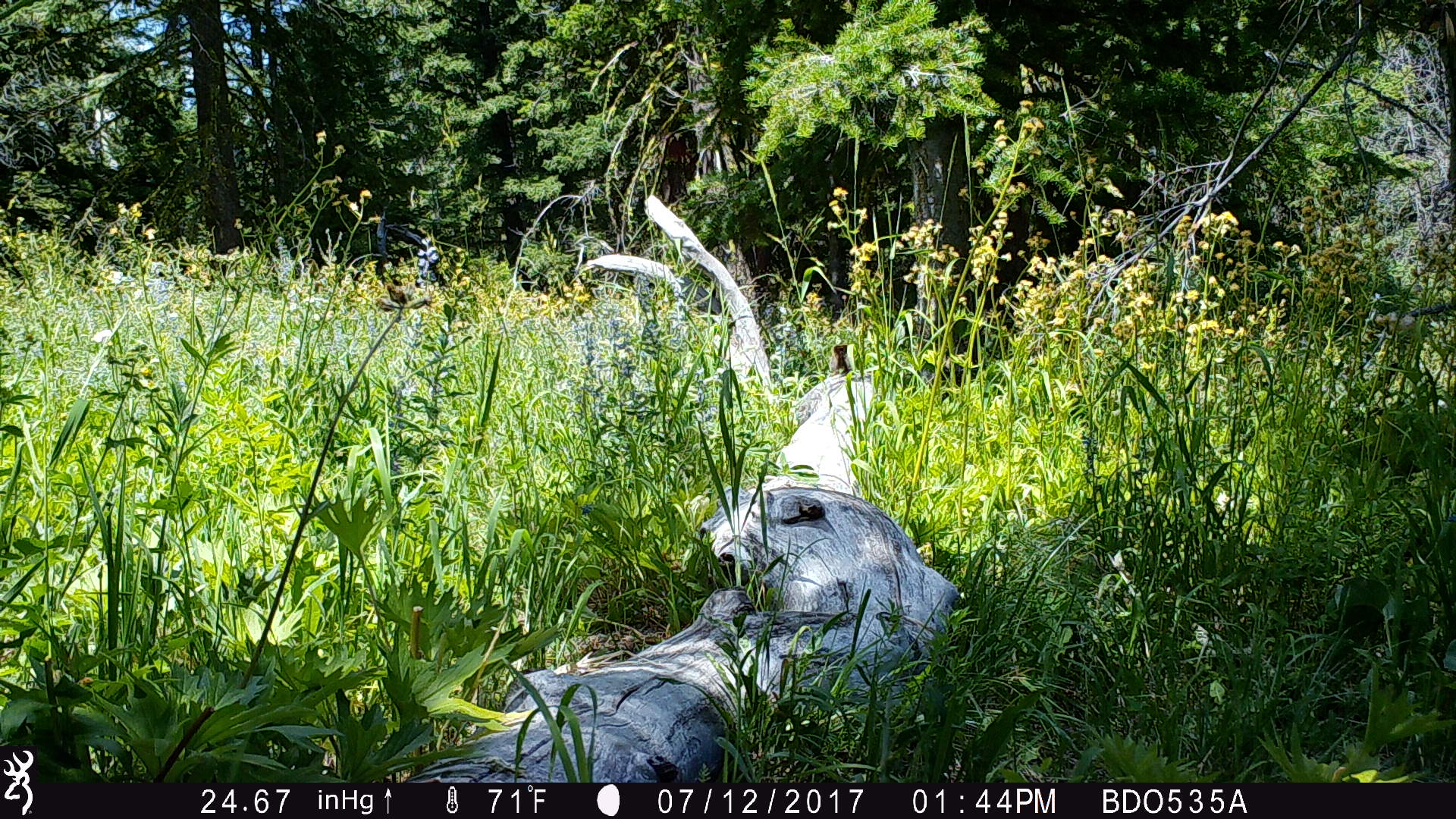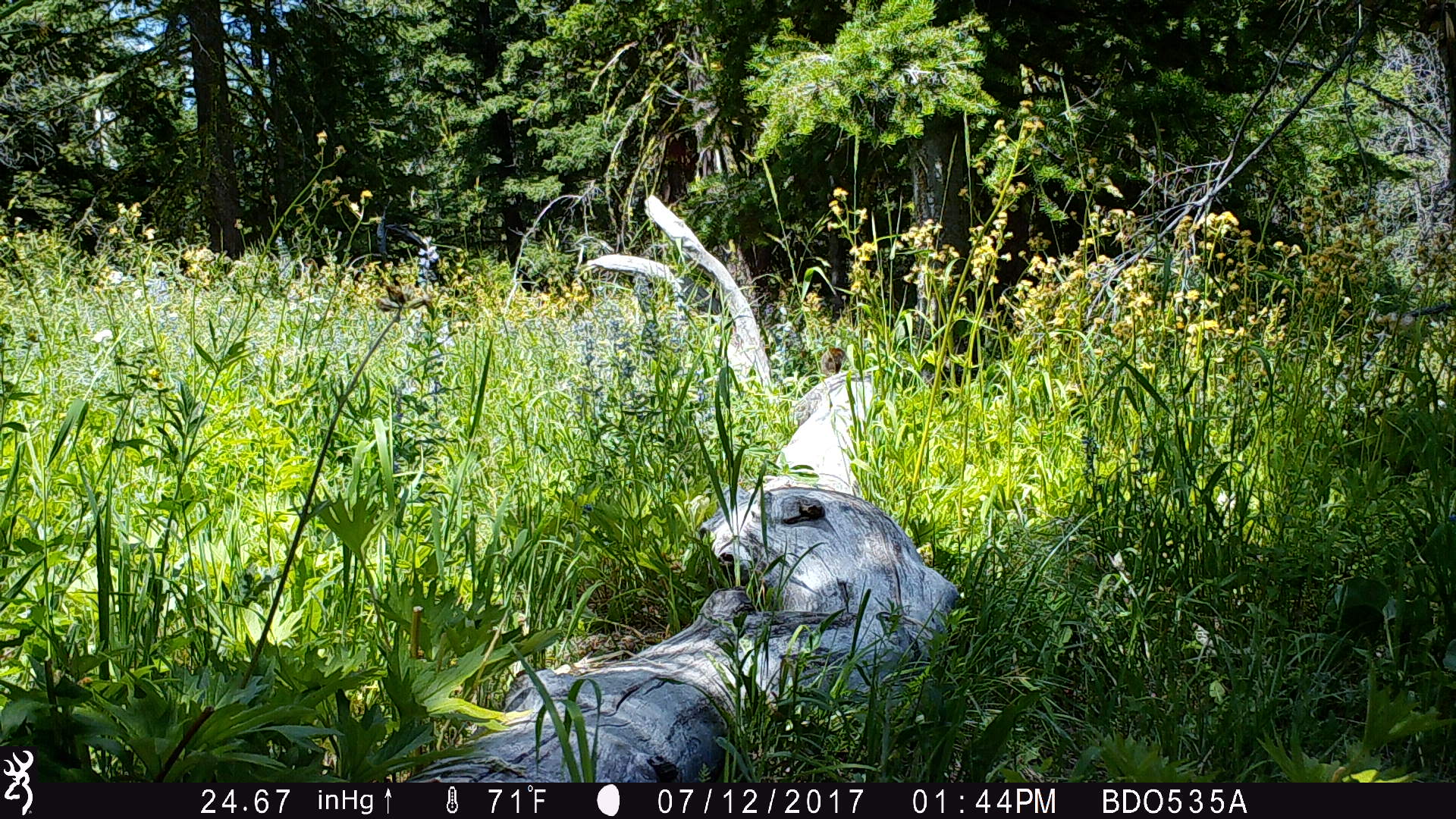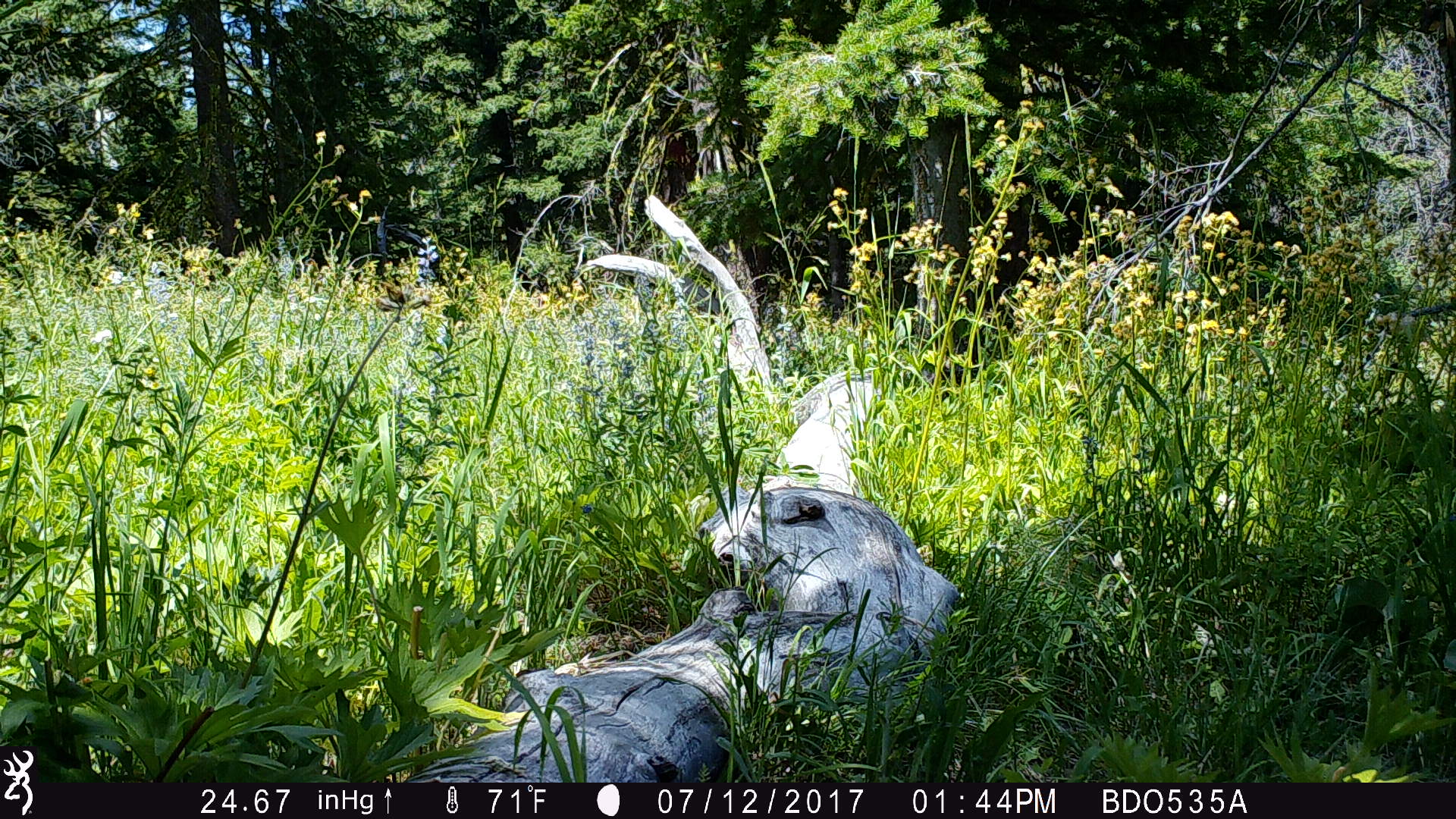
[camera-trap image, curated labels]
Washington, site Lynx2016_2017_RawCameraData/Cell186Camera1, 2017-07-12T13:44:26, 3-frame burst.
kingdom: Animalia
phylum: Chordata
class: Mammalia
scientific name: Mammalia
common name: small mammal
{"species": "small mammal (Mammalia)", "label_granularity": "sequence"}